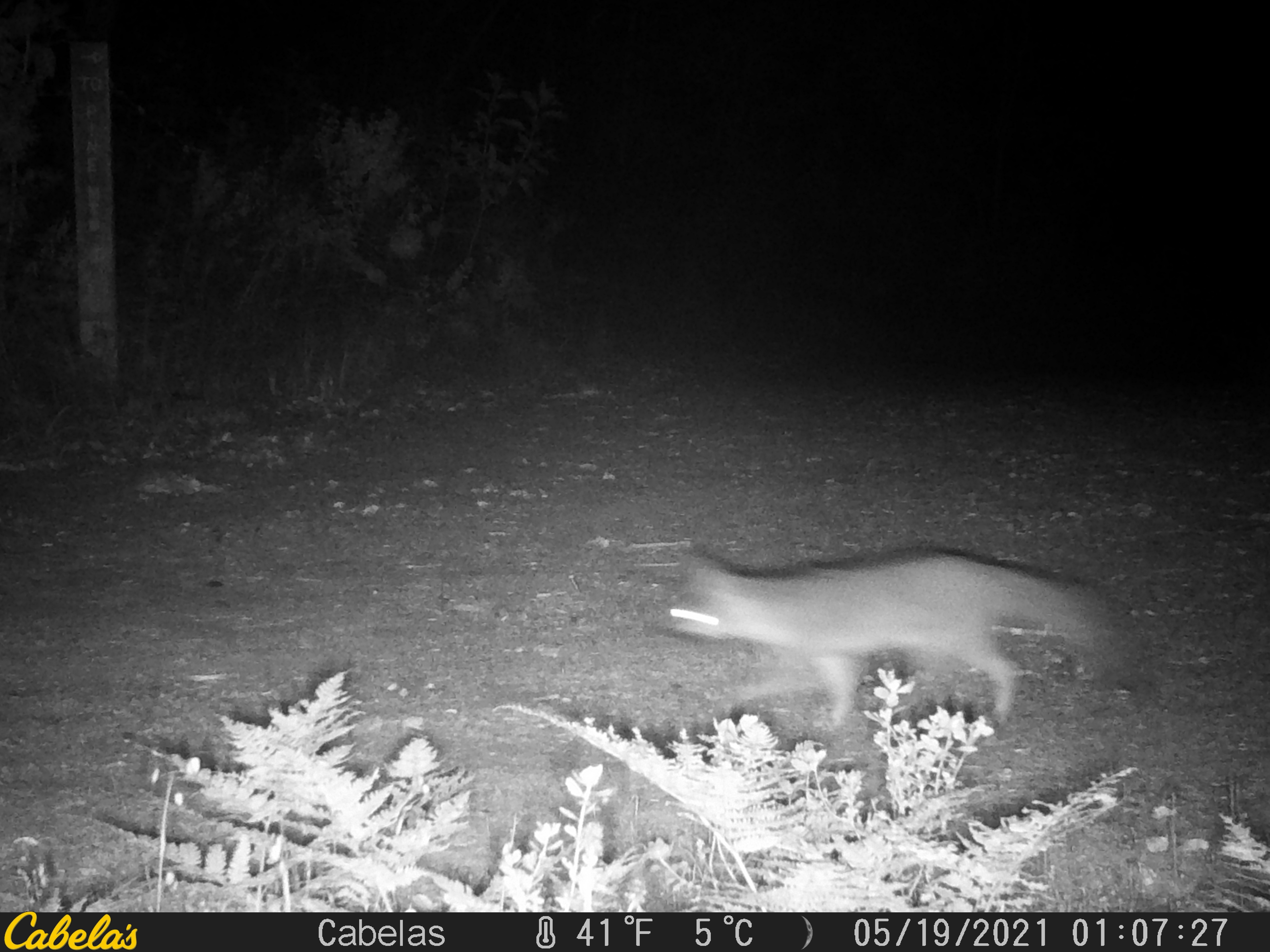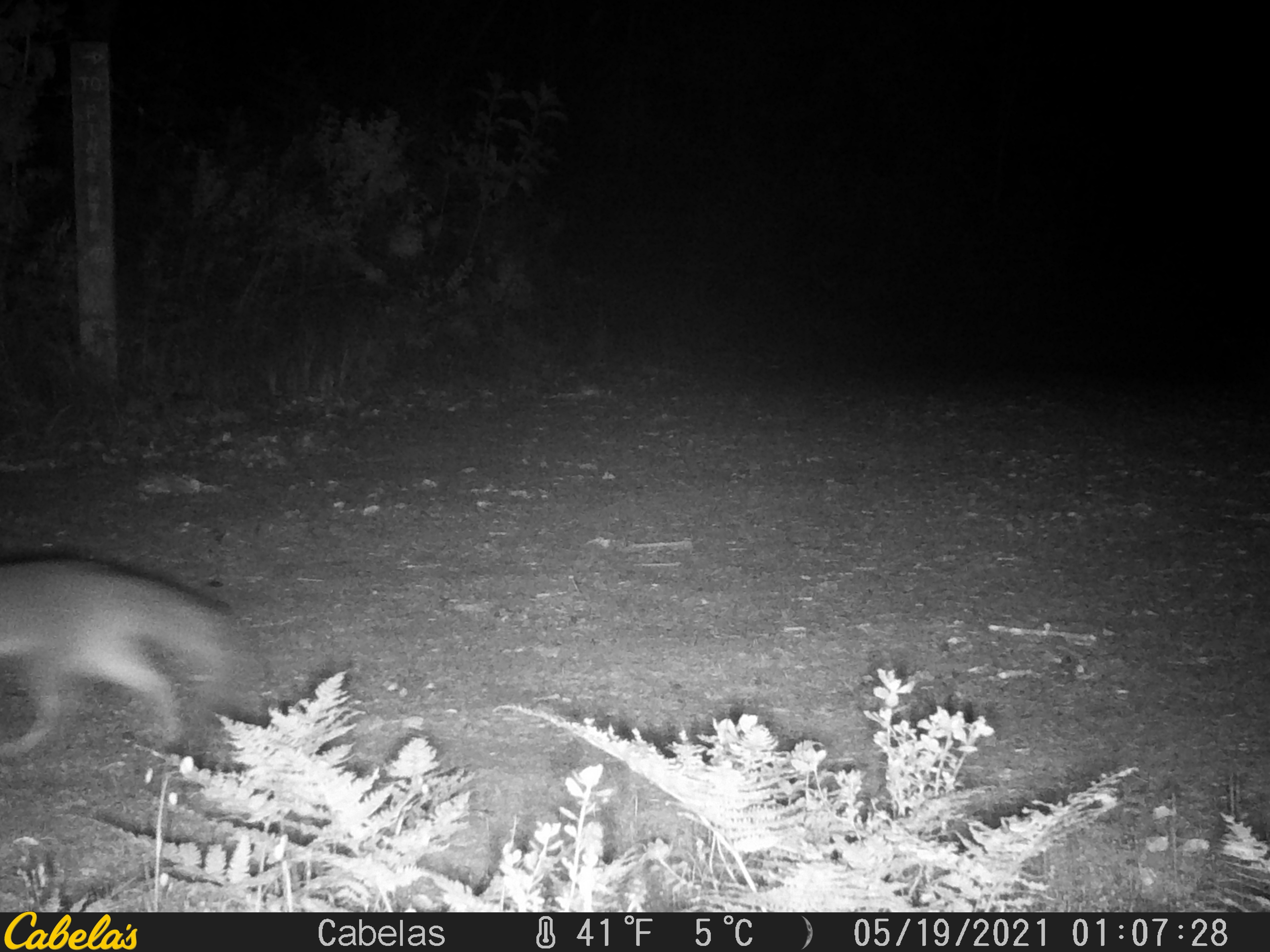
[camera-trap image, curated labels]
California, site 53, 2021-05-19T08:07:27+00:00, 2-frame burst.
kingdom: Animalia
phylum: Chordata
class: Mammalia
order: Carnivora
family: Canidae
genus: Urocyon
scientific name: Urocyon cinereoargenteus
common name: gray fox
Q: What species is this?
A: Gray fox (Urocyon cinereoargenteus).